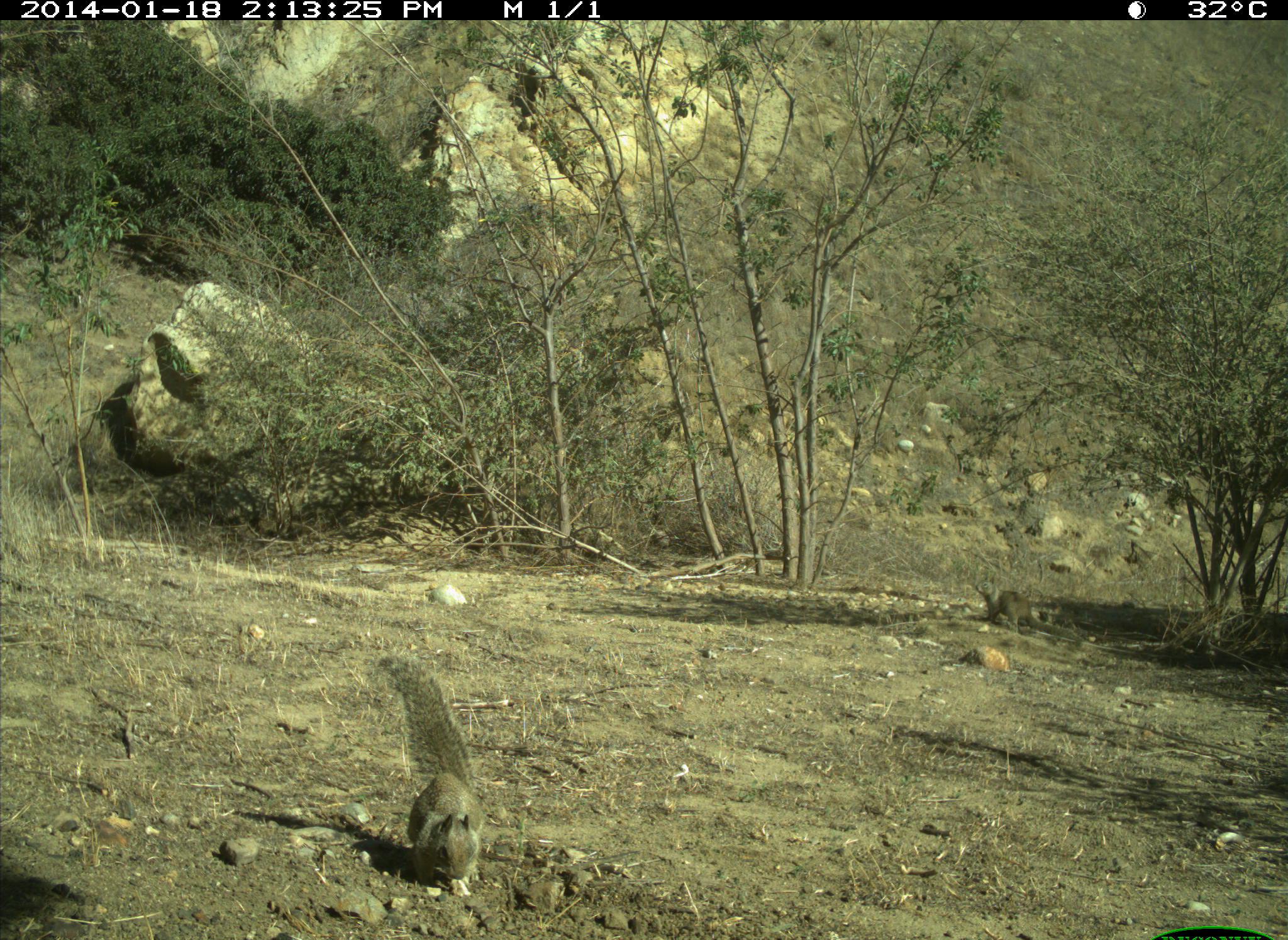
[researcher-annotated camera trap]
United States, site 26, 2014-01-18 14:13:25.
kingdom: Animalia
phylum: Chordata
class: Mammalia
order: Rodentia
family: Sciuridae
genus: Sciurus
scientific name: Sciurus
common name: squirrel